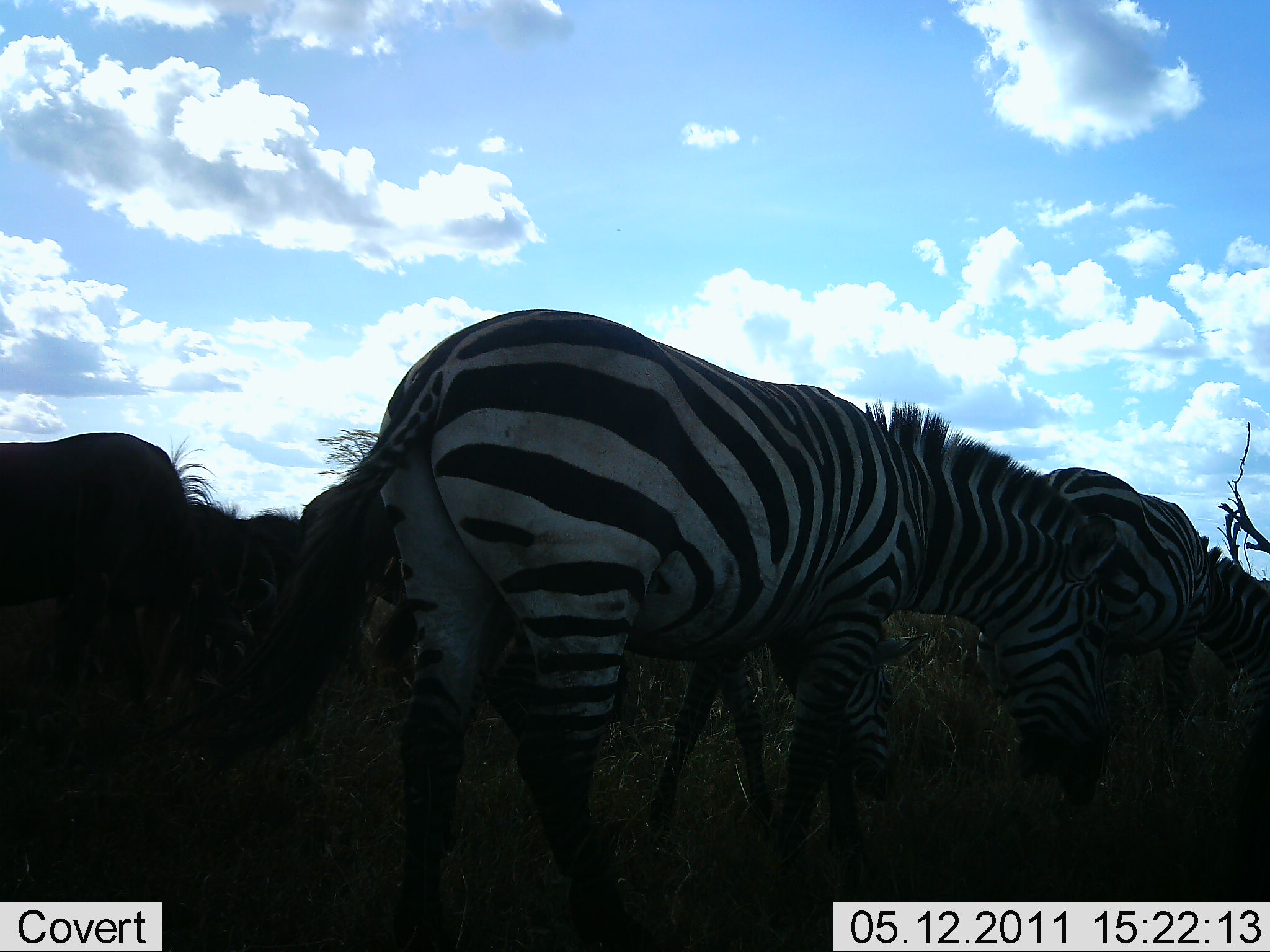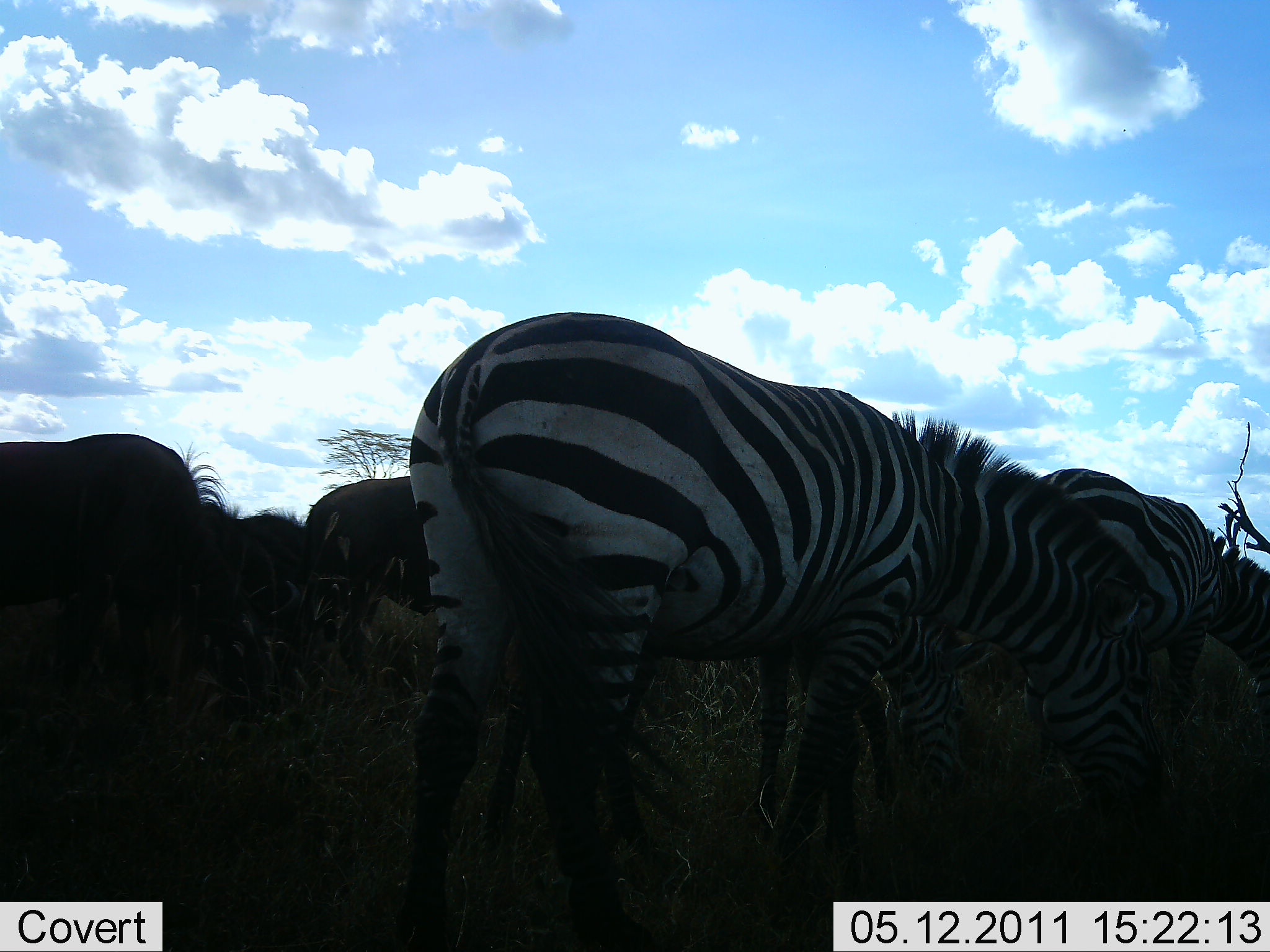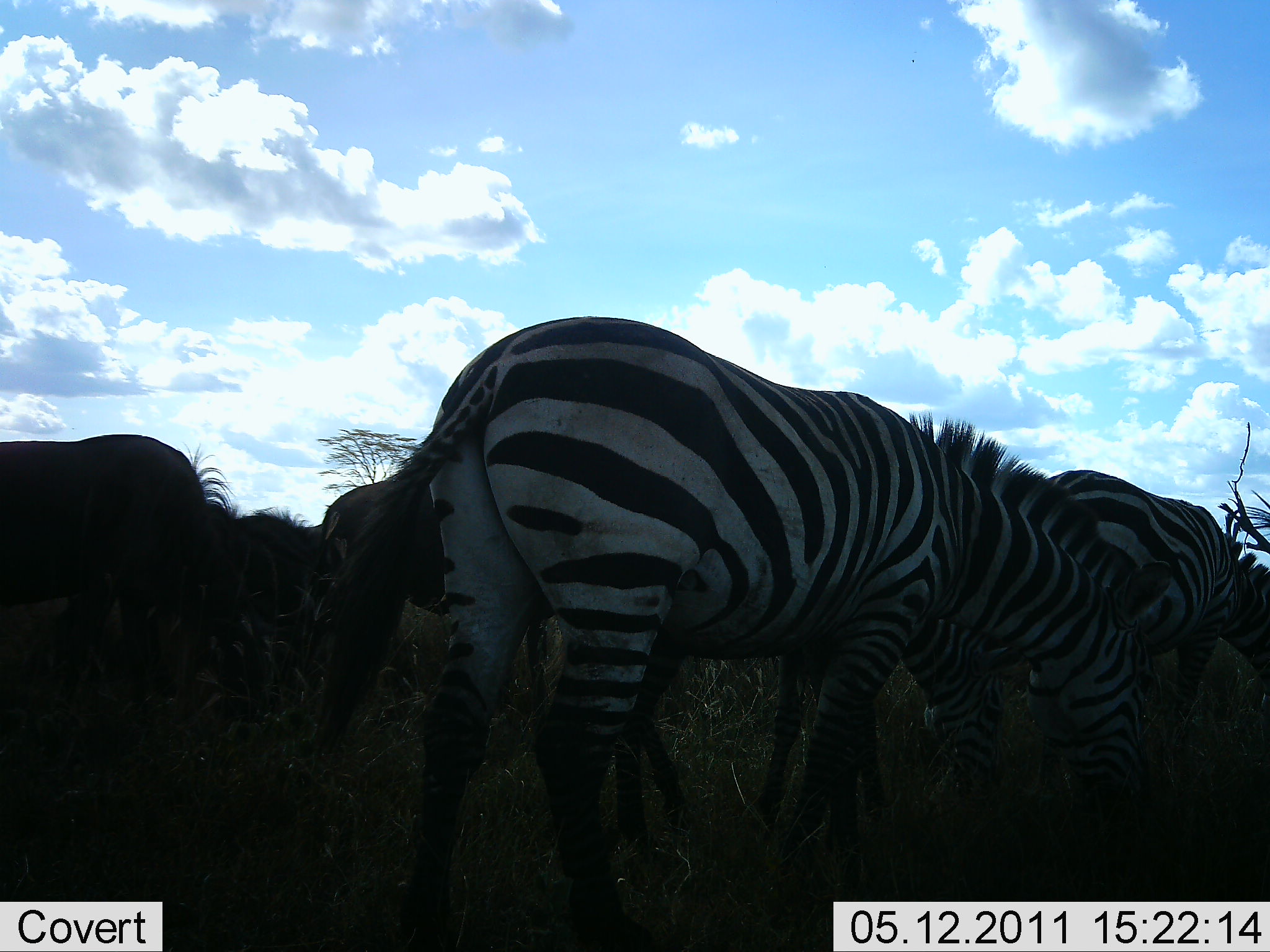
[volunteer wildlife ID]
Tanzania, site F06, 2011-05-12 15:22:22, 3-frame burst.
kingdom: Animalia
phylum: Chordata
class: Mammalia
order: Perissodactyla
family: Equidae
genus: Equus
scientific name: Equus quagga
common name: plains zebra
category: zebra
Zebra (plains zebra) (Equus quagga), count 4. Behavior (volunteer vote fractions): standing 18%, resting 0%, moving 24%, interacting 0%. Young present (vote fraction): 0%. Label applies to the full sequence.